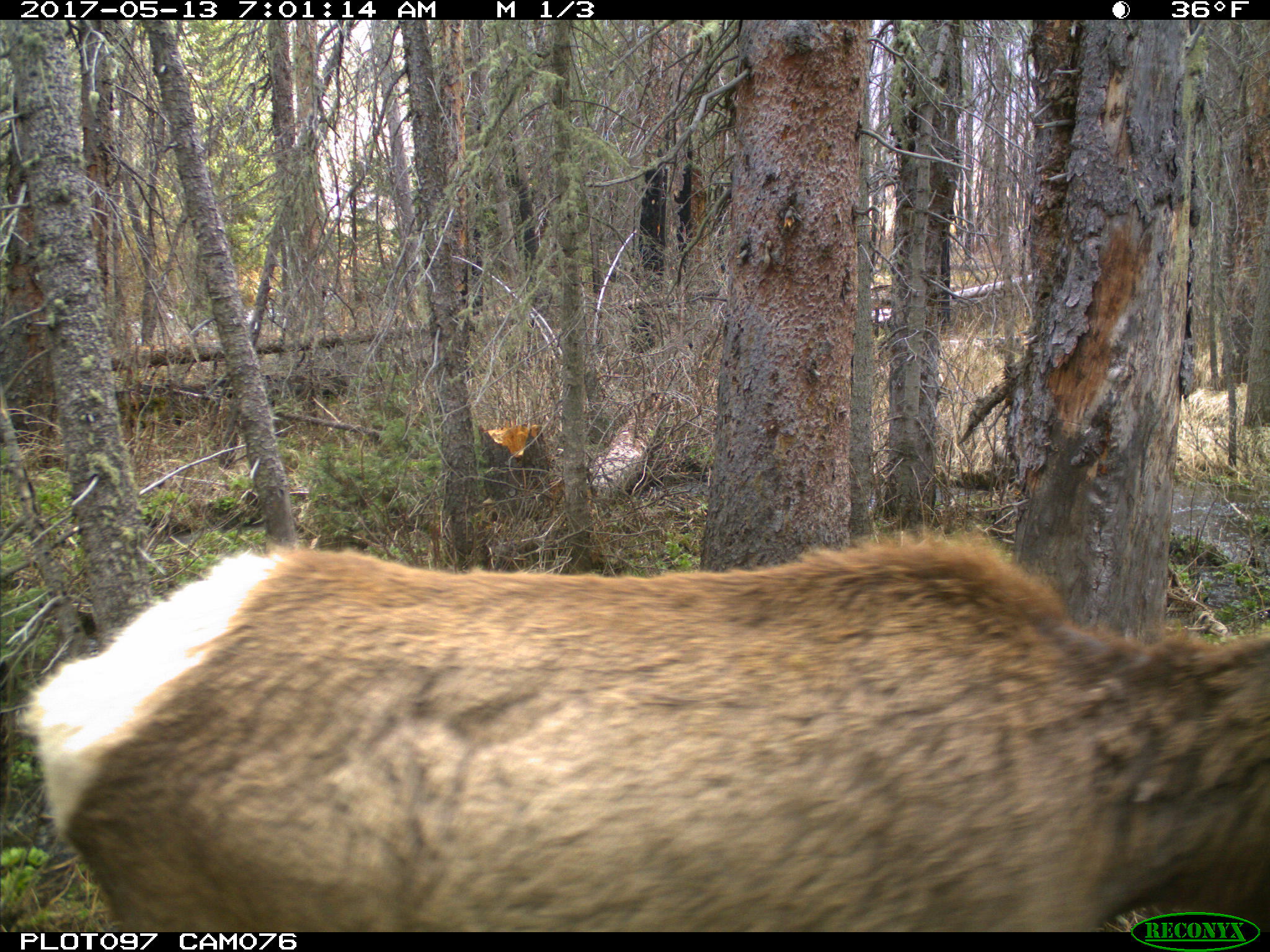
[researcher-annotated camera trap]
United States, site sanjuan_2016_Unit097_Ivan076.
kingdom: Animalia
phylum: Chordata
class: Mammalia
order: Artiodactyla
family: Cervidae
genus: Cervus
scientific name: Cervus elaphus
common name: red deer